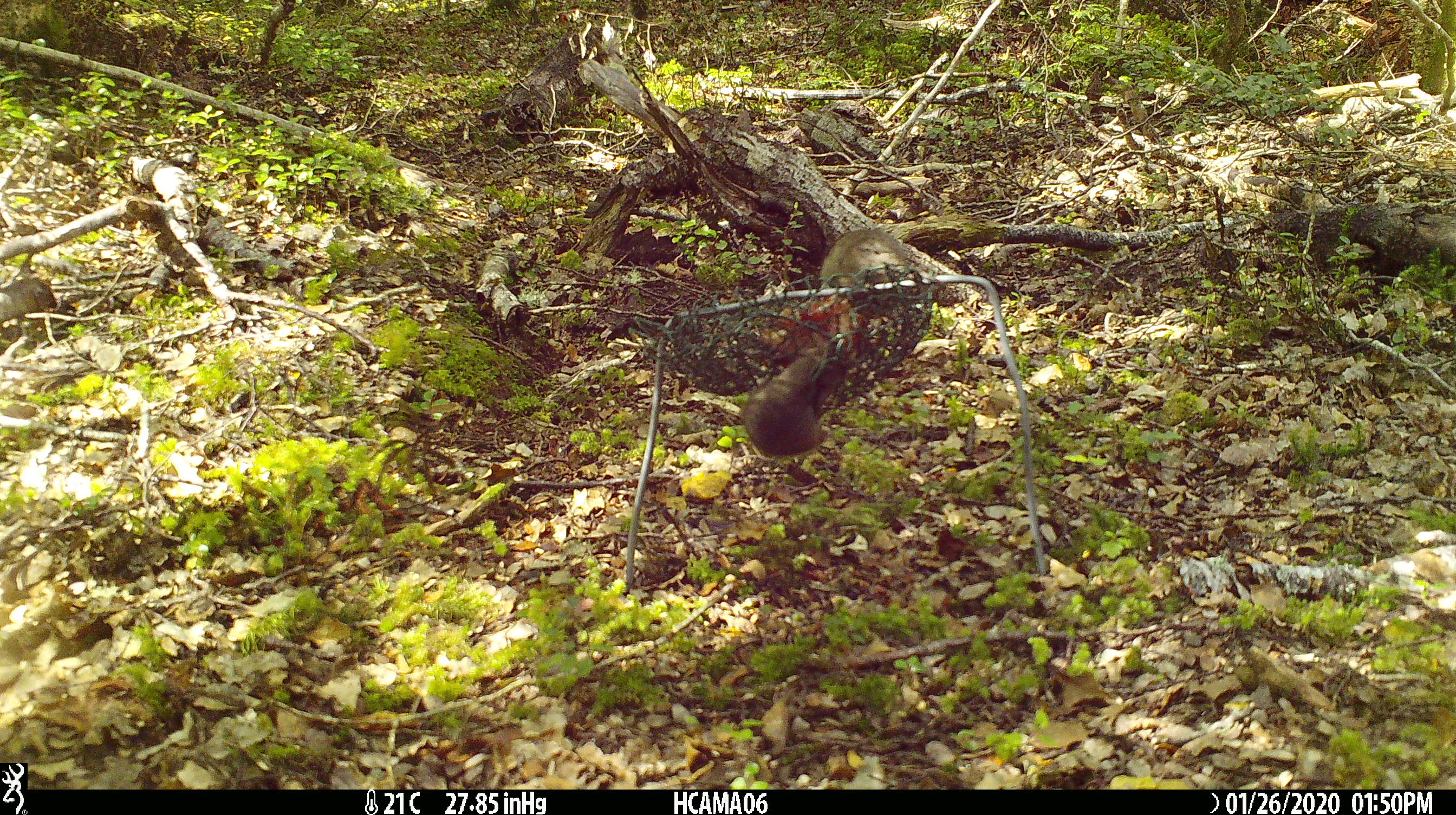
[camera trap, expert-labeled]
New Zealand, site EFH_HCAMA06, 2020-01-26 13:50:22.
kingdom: Animalia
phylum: Chordata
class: Mammalia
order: Rodentia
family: Muridae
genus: Mus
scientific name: Mus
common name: mouse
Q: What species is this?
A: Mouse (Mus).